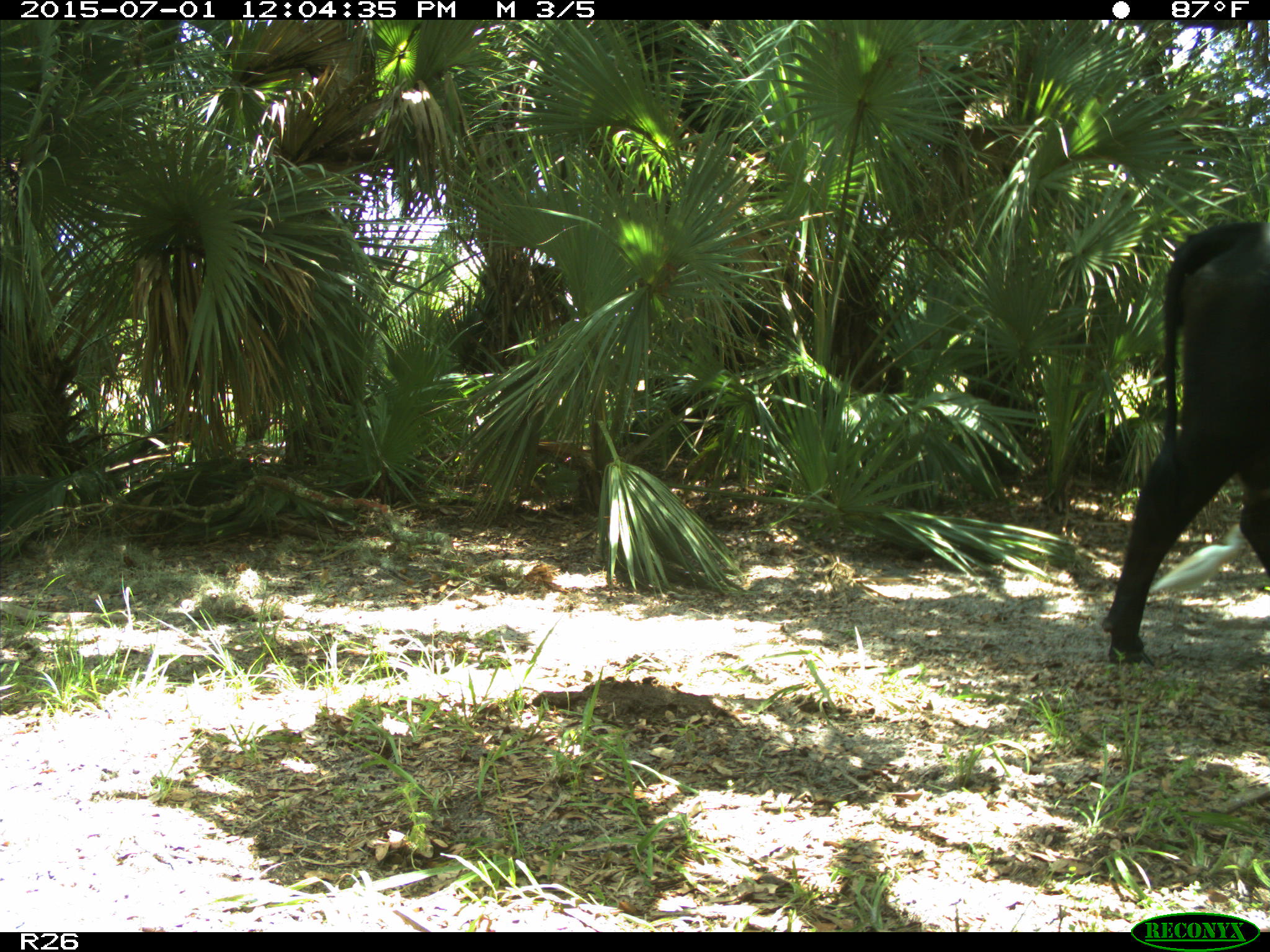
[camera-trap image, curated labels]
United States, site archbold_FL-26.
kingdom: Animalia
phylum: Chordata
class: Mammalia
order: Artiodactyla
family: Bovidae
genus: Bos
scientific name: Bos taurus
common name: domestic cow